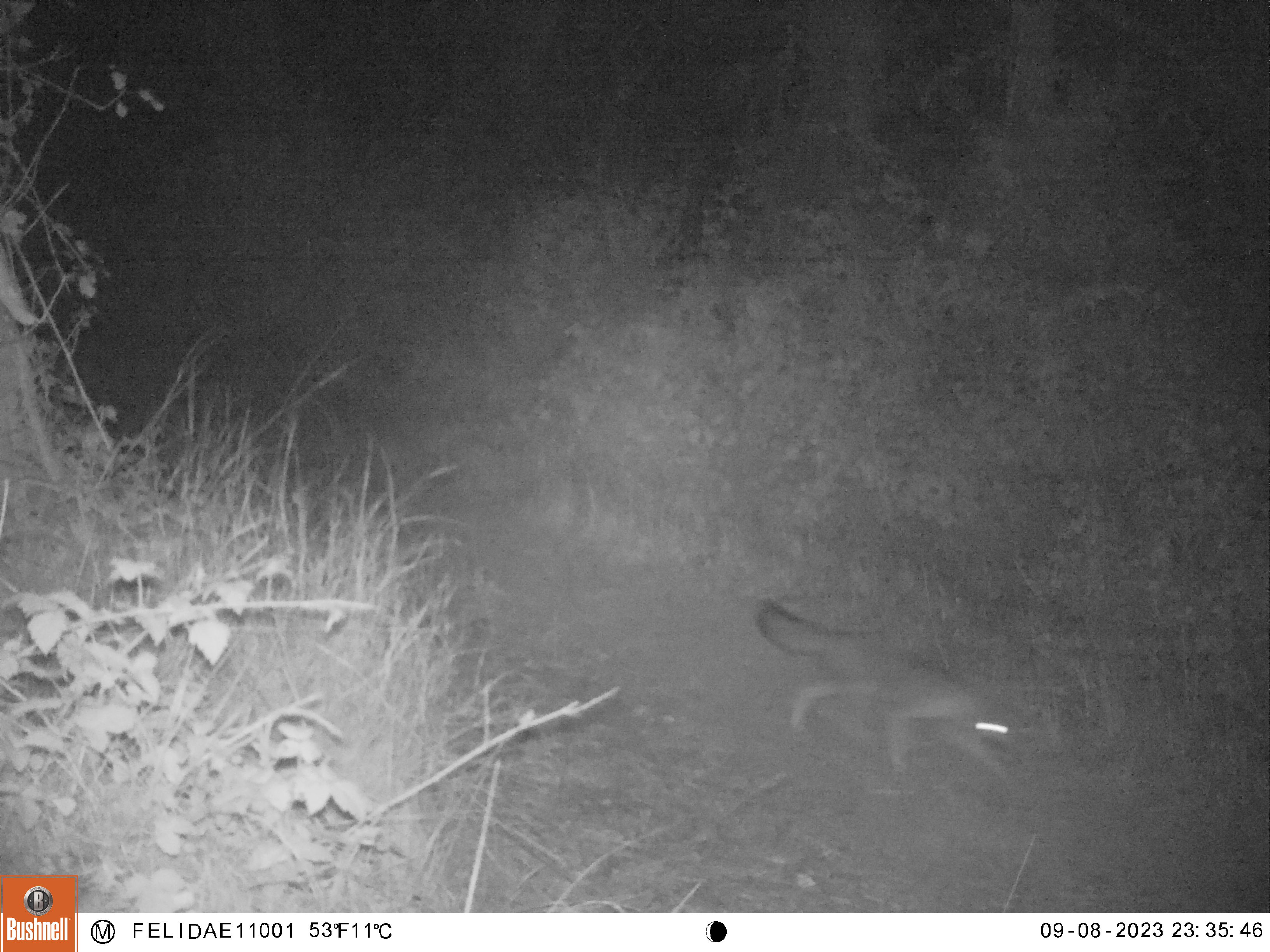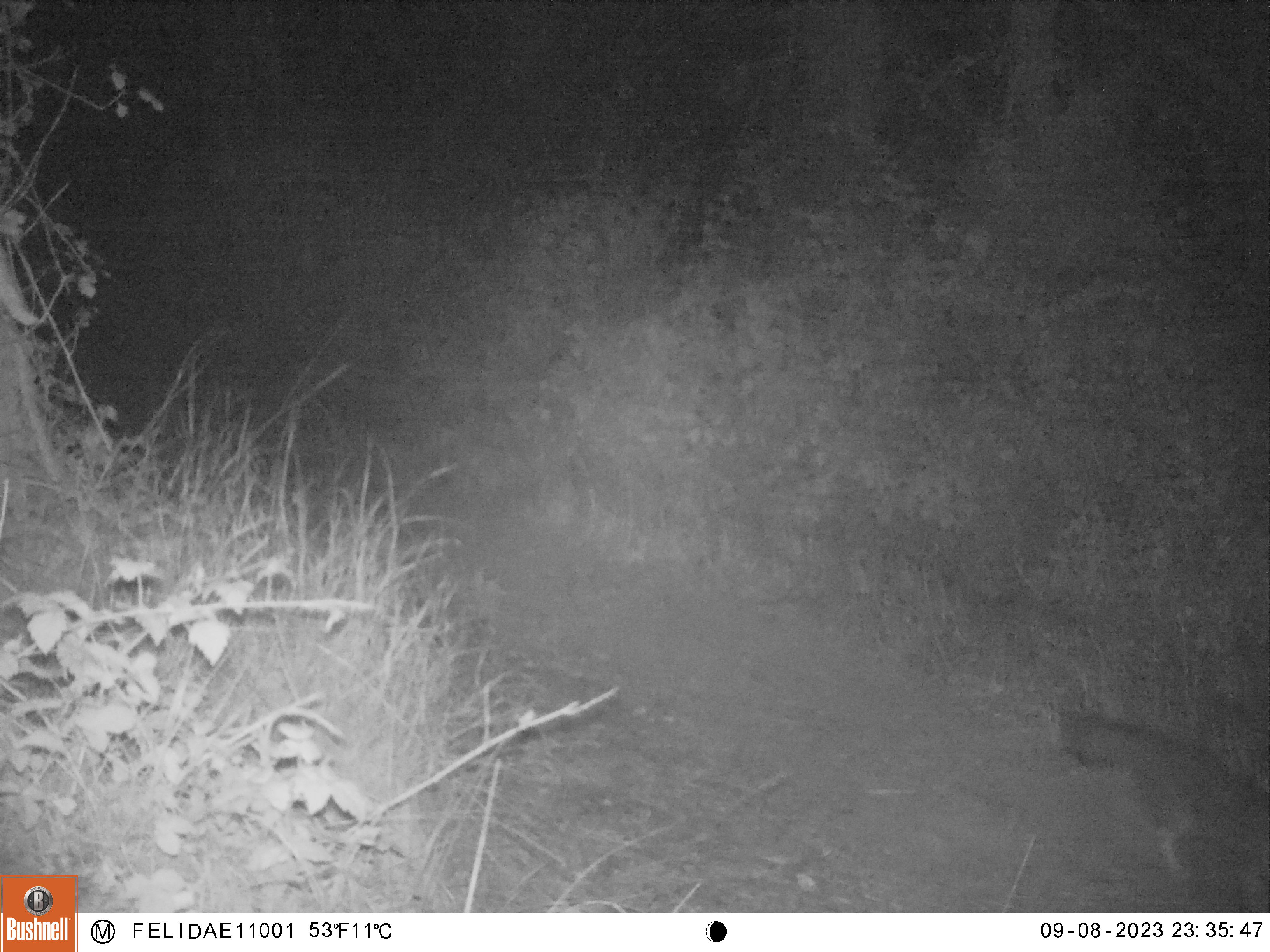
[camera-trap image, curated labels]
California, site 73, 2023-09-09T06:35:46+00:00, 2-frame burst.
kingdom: Animalia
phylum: Chordata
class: Mammalia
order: Carnivora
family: Canidae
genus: Urocyon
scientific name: Urocyon cinereoargenteus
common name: gray fox